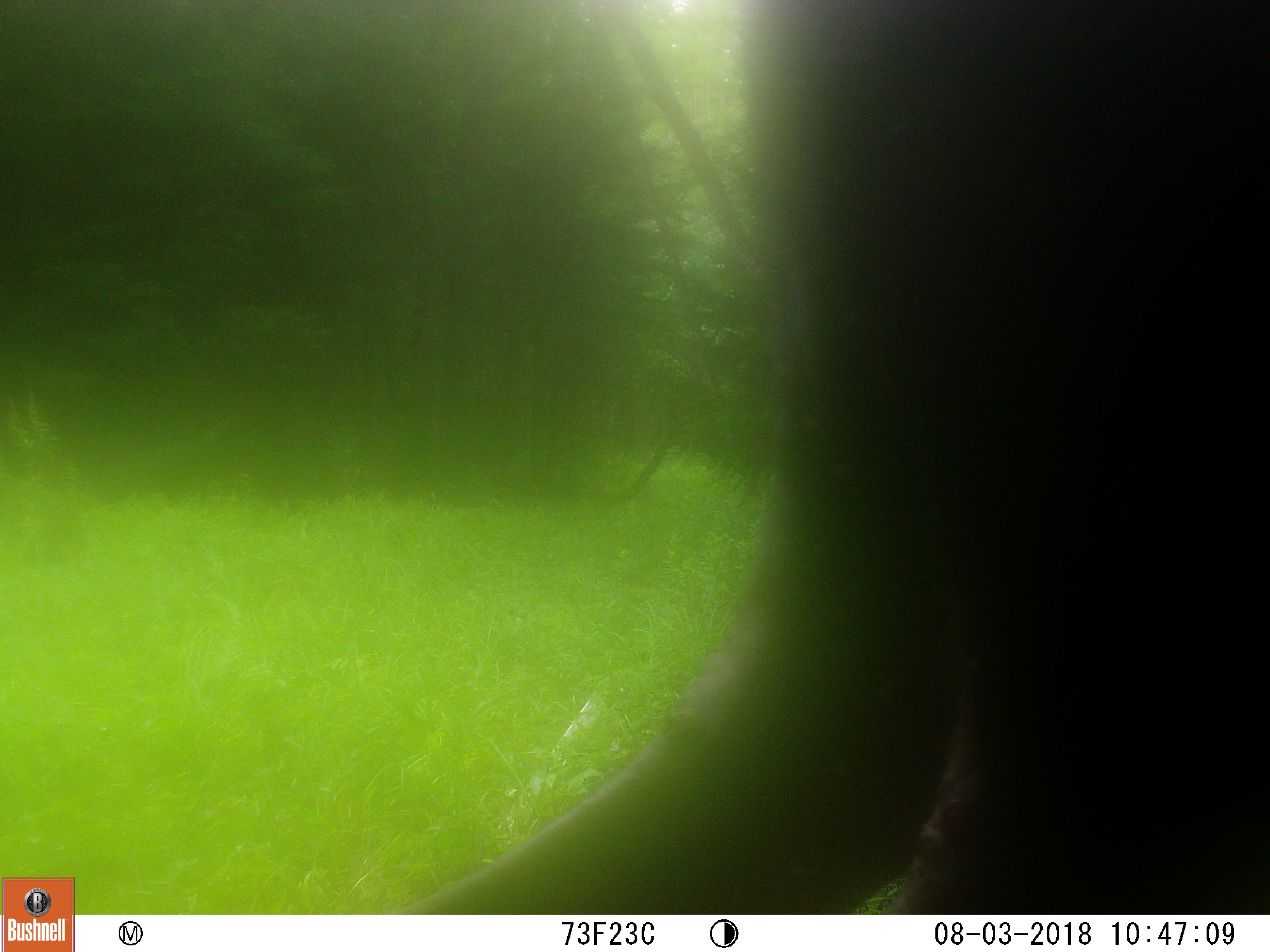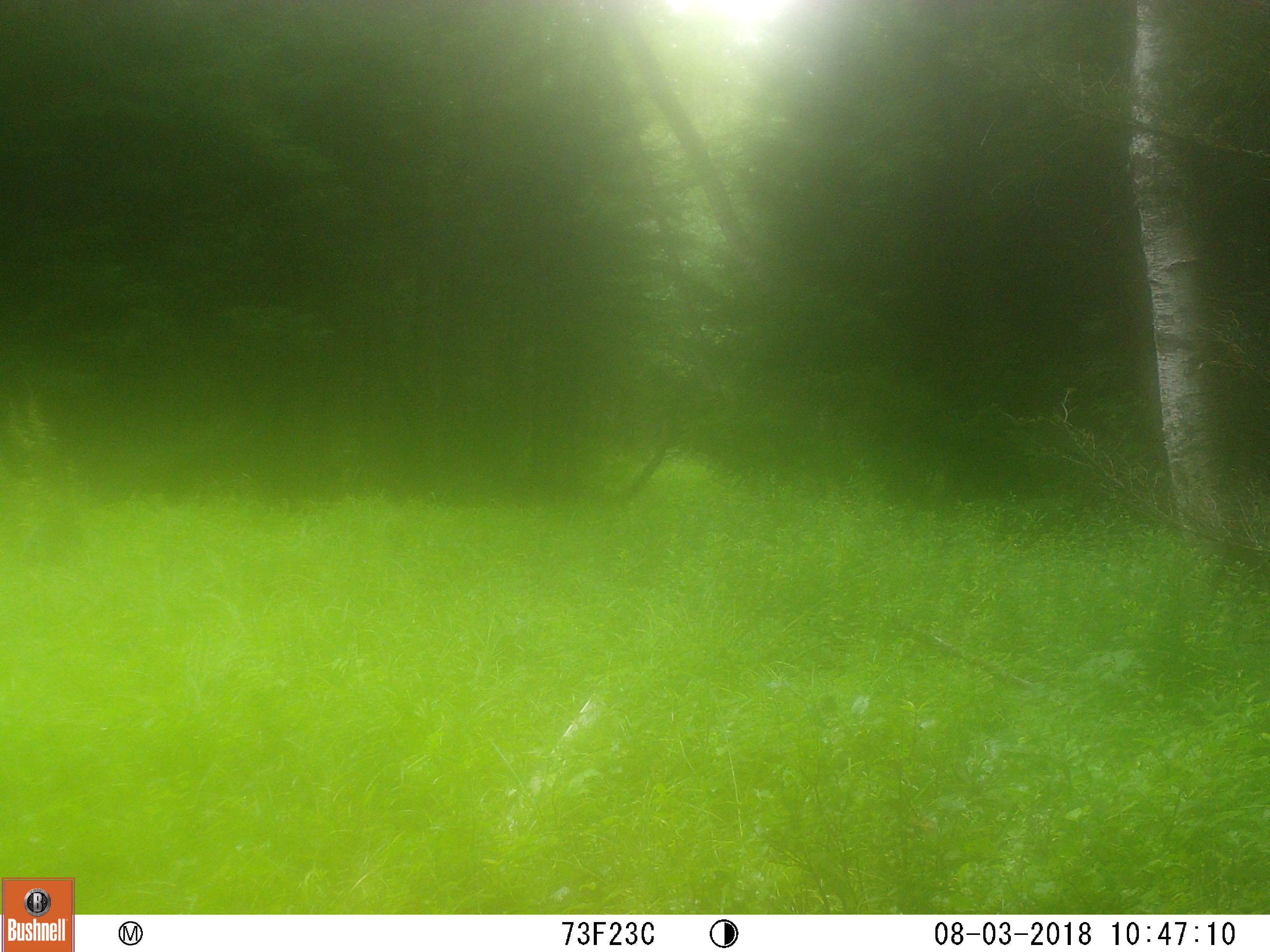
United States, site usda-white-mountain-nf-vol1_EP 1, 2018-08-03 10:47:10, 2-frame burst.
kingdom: Animalia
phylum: Chordata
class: Mammalia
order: Artiodactyla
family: Cervidae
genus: Alces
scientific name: Alces alces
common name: moose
Moose (Alces alces).